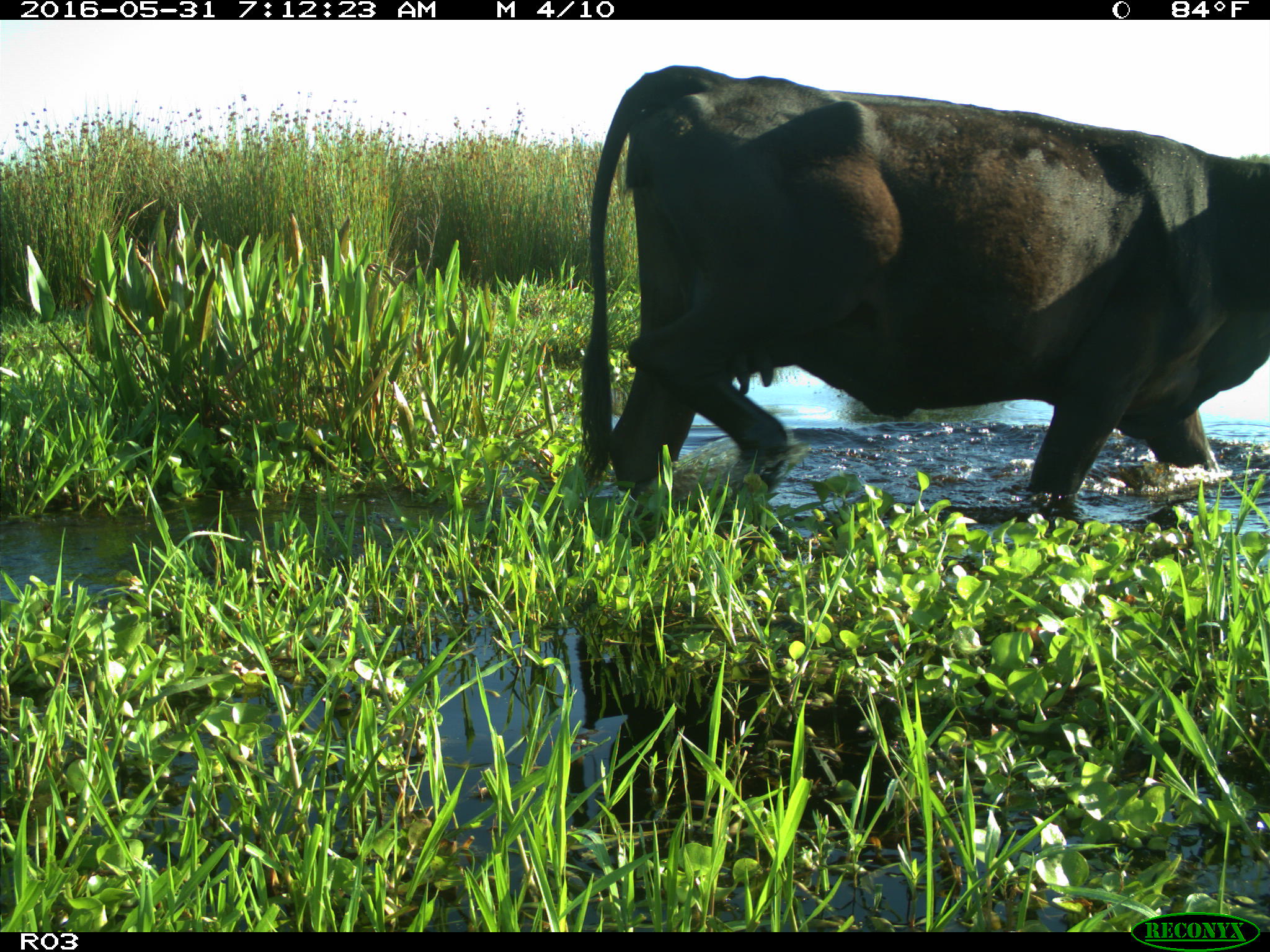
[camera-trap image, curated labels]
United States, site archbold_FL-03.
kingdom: Animalia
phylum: Chordata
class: Mammalia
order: Artiodactyla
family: Bovidae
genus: Bos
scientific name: Bos taurus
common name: domestic cow